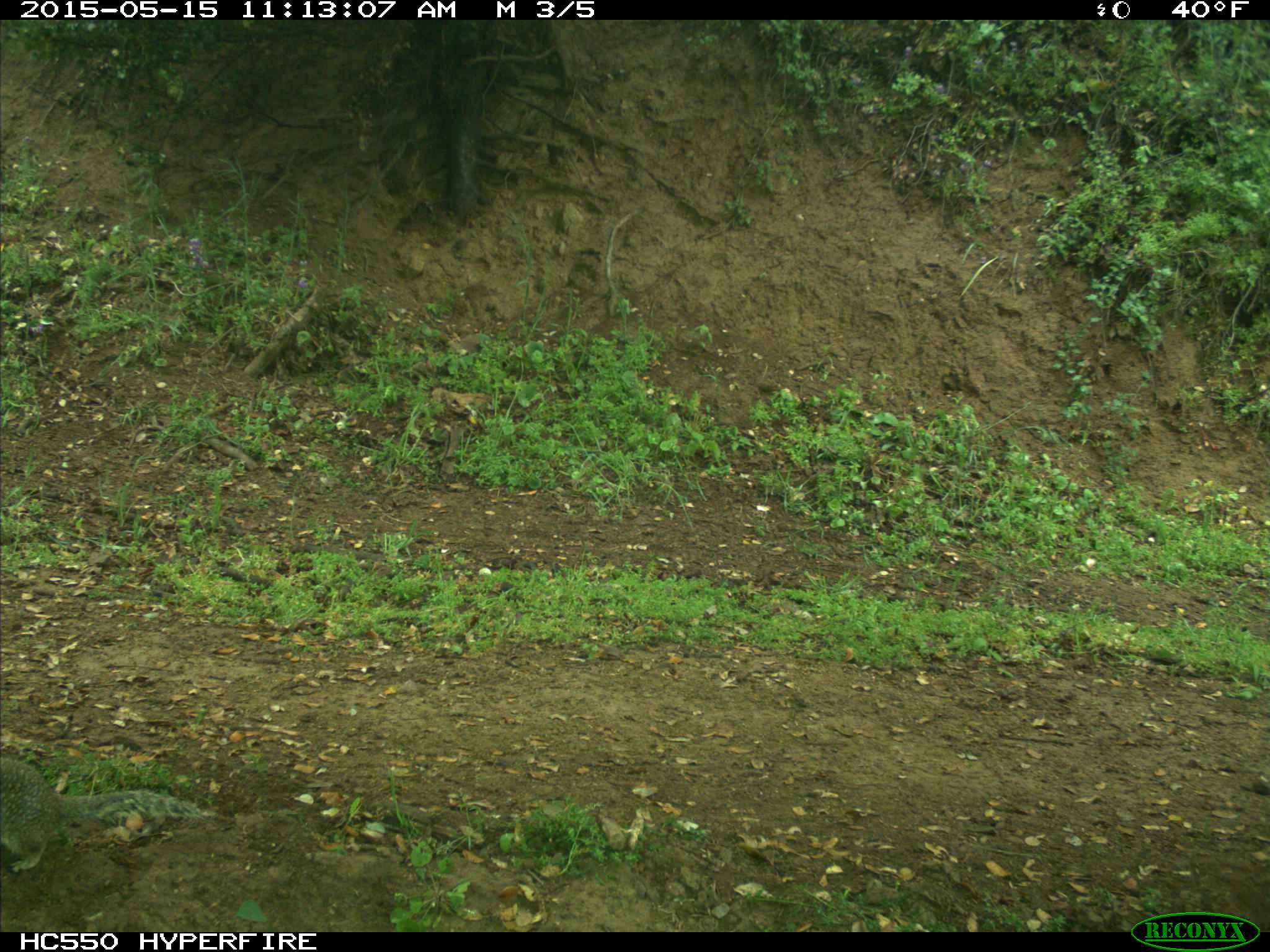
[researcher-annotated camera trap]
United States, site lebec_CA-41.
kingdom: Animalia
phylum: Chordata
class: Mammalia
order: Rodentia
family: Sciuridae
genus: Otospermophilus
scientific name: Otospermophilus beecheyi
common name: california ground squirrel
Otospermophilus beecheyi (california ground squirrel).